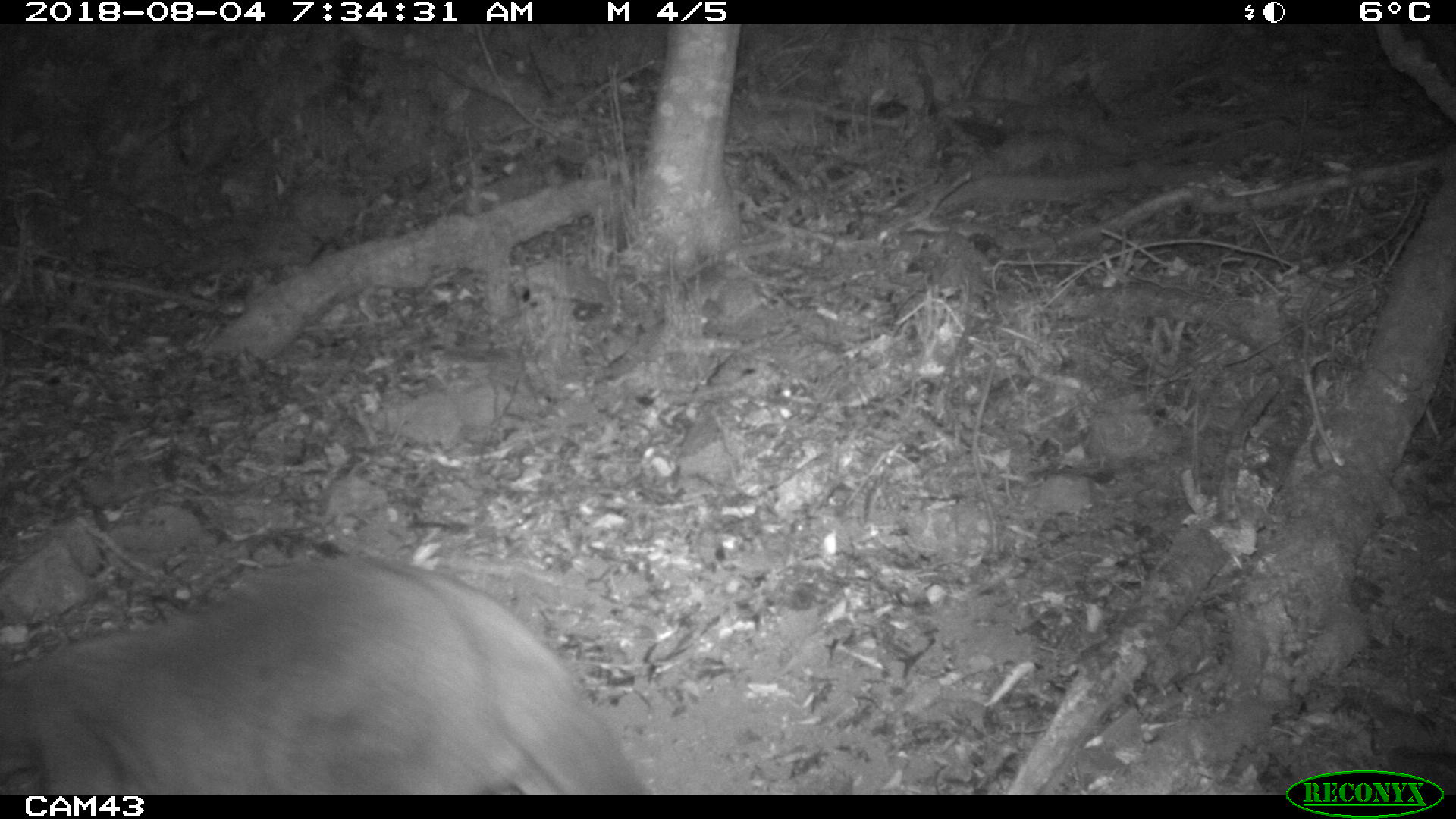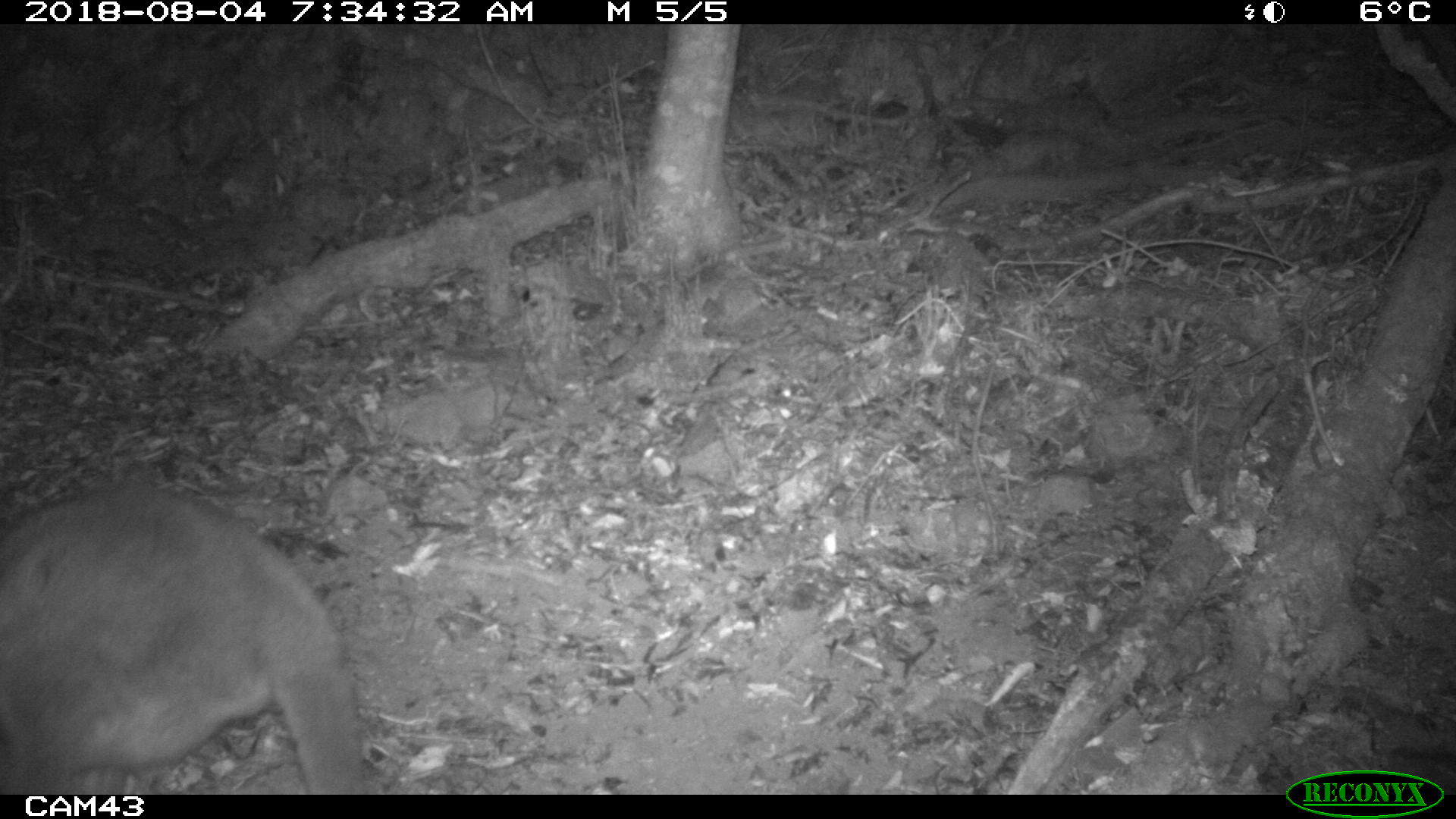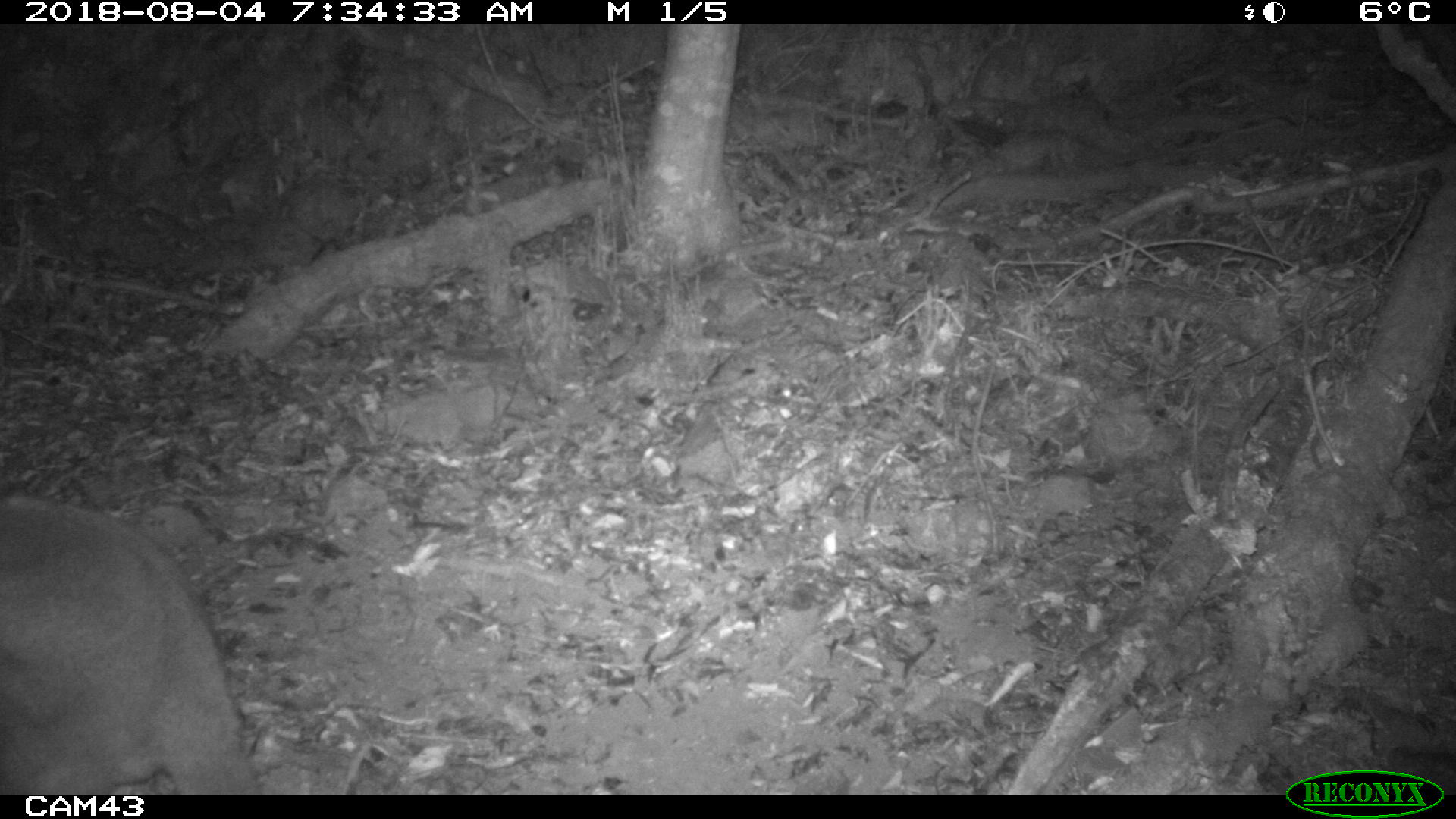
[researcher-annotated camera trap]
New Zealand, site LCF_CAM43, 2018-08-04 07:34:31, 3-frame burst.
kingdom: Animalia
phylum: Chordata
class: Mammalia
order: Diprotodontia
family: Macropodidae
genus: Notamacropus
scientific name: Notamacropus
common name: wallaby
Wallaby (Notamacropus).